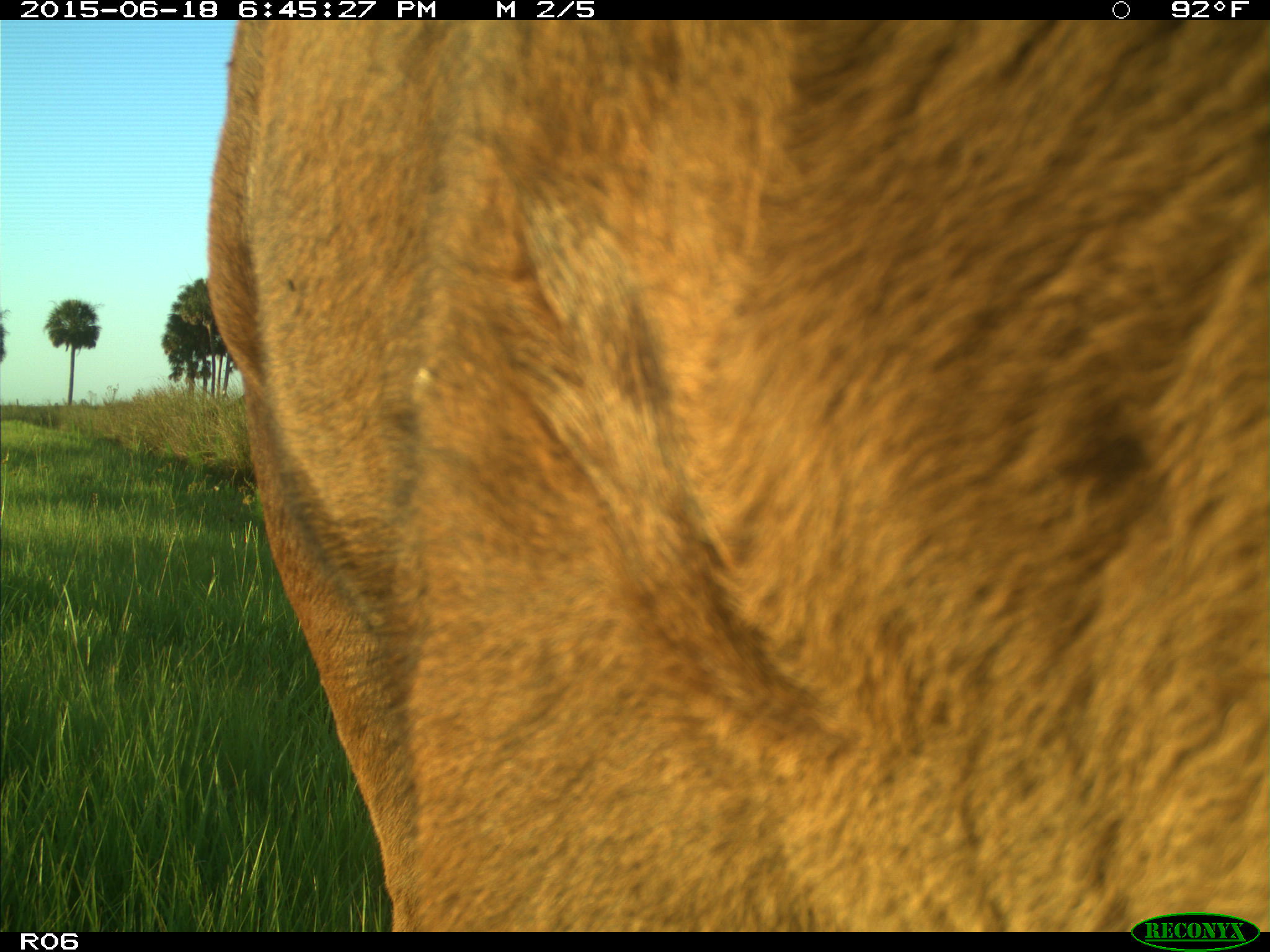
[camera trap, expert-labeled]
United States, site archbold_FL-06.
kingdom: Animalia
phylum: Chordata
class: Mammalia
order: Artiodactyla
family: Bovidae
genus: Bos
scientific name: Bos taurus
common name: domestic cow